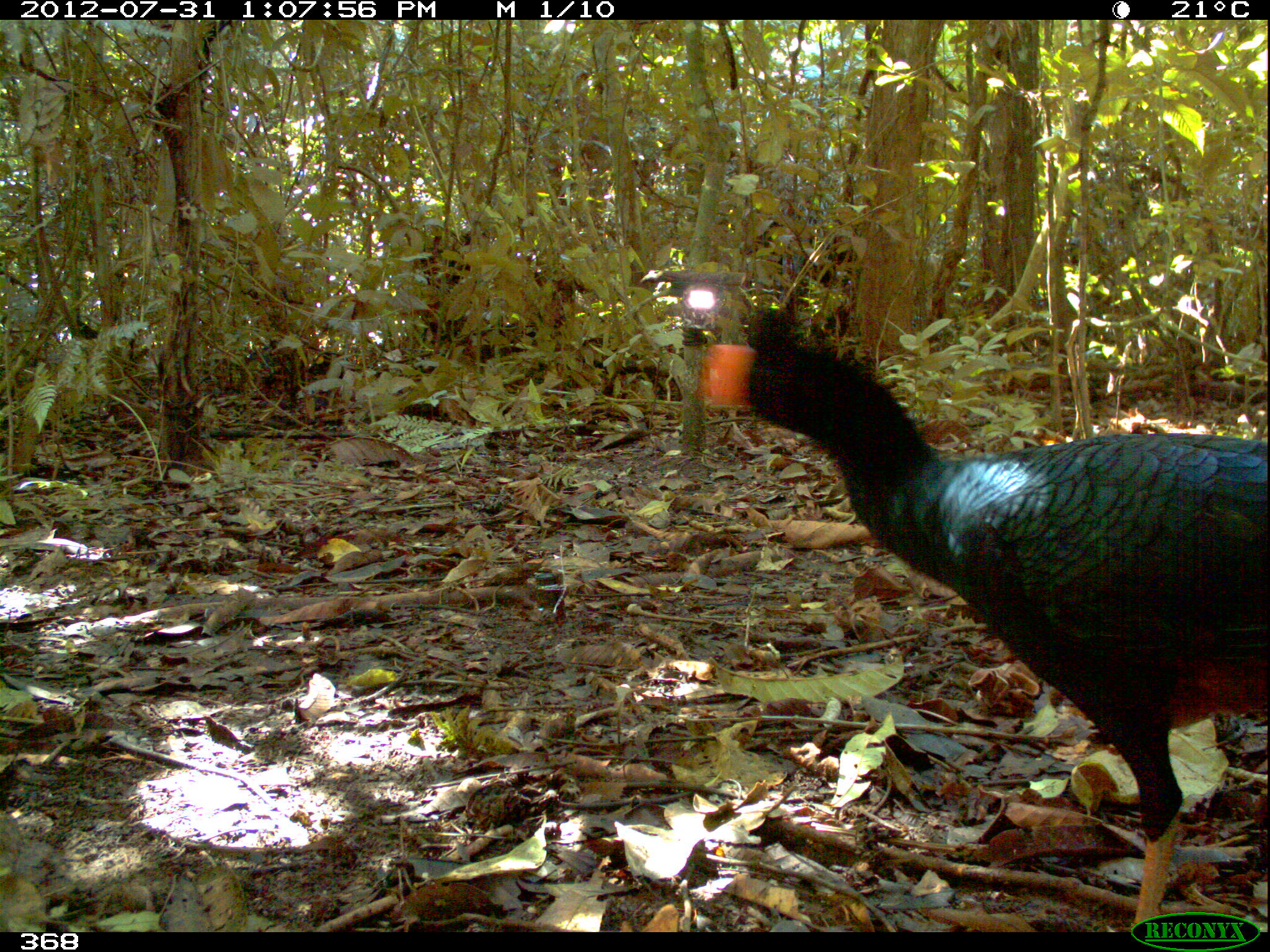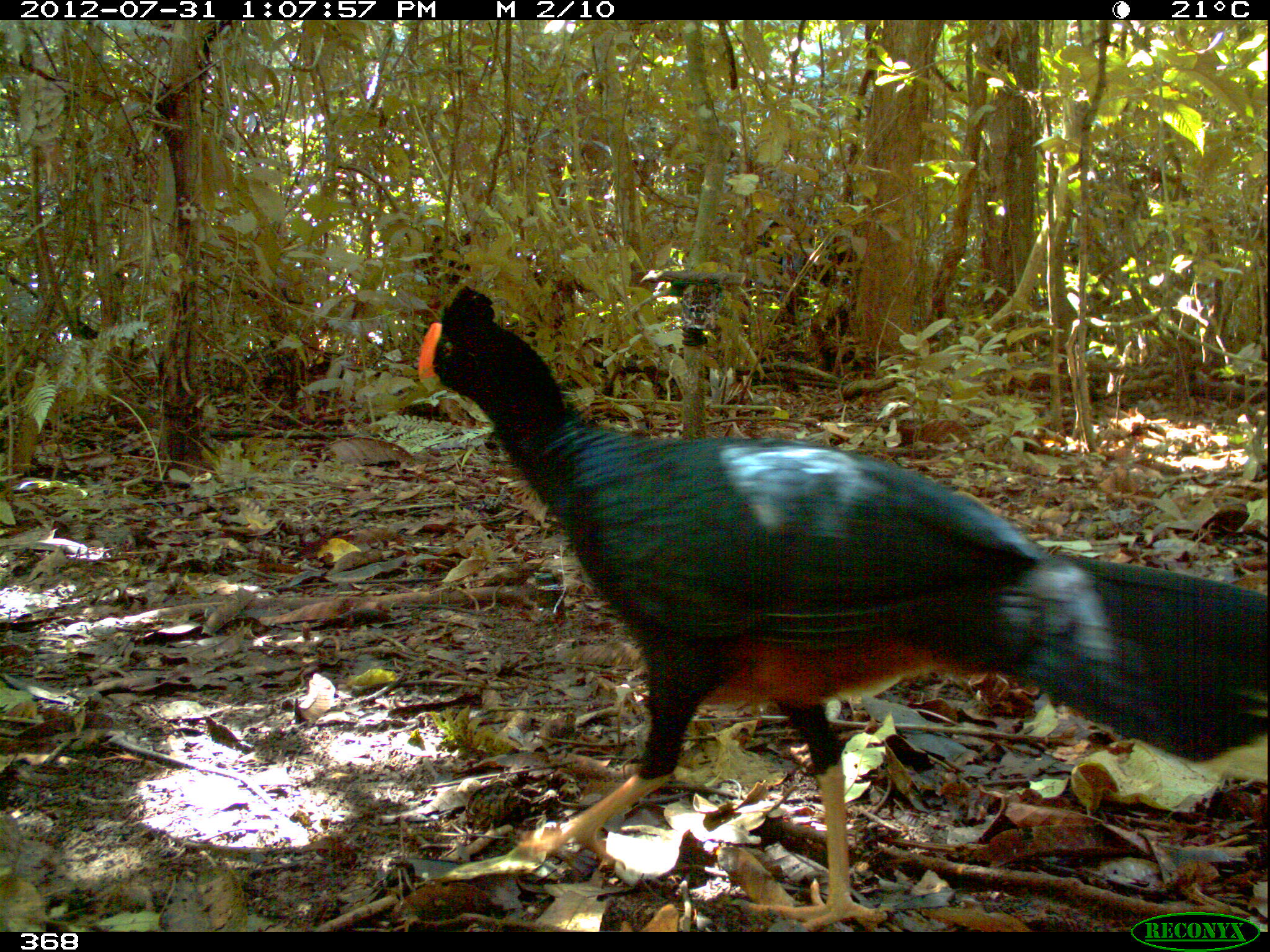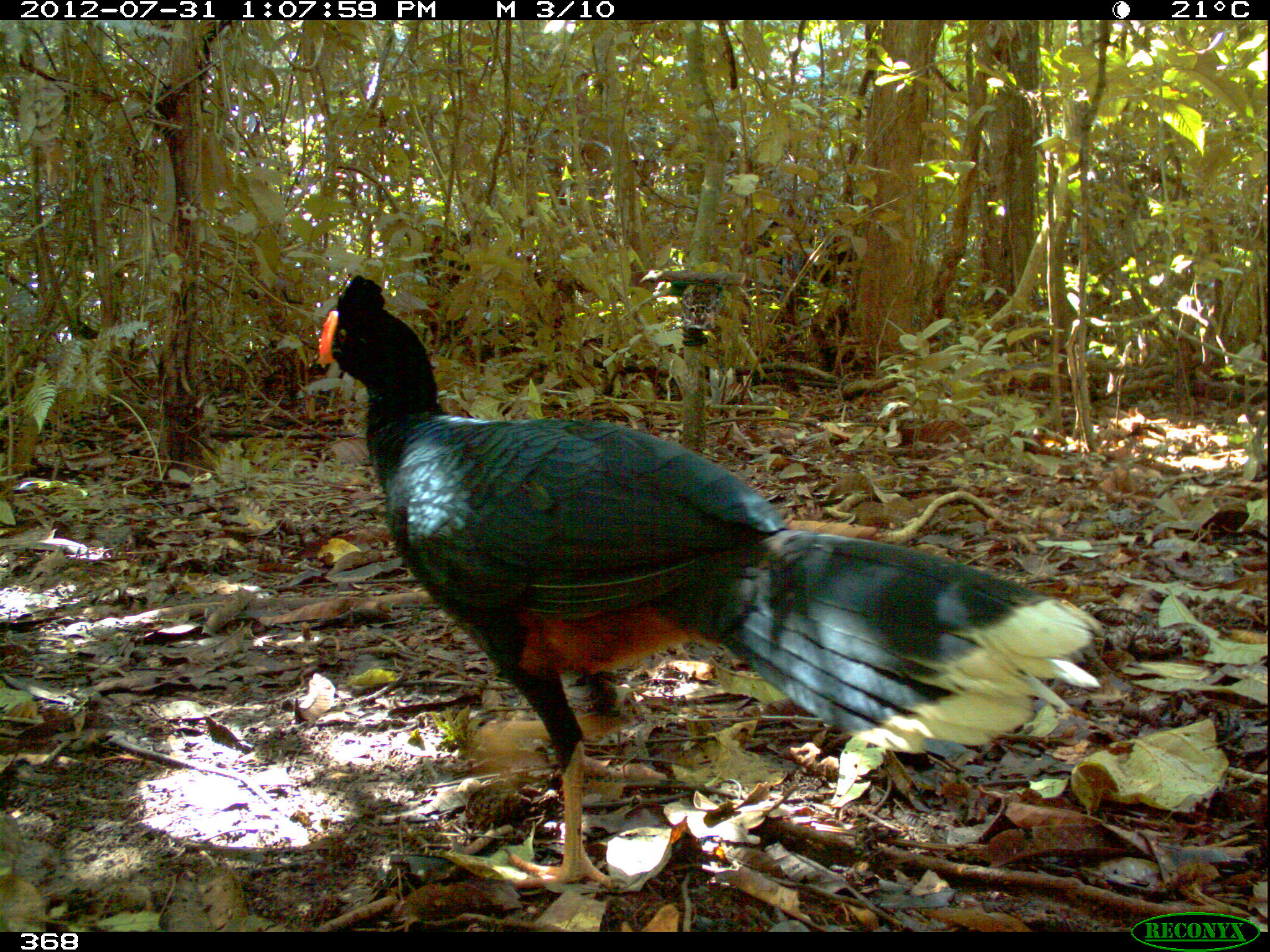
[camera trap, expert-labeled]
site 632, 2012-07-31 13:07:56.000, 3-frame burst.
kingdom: Animalia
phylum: Chordata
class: Aves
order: Galliformes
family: Cracidae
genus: Mitu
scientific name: Mitu tuberosum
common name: razor-billed curassow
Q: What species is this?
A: Mitu tuberosum (razor-billed curassow).